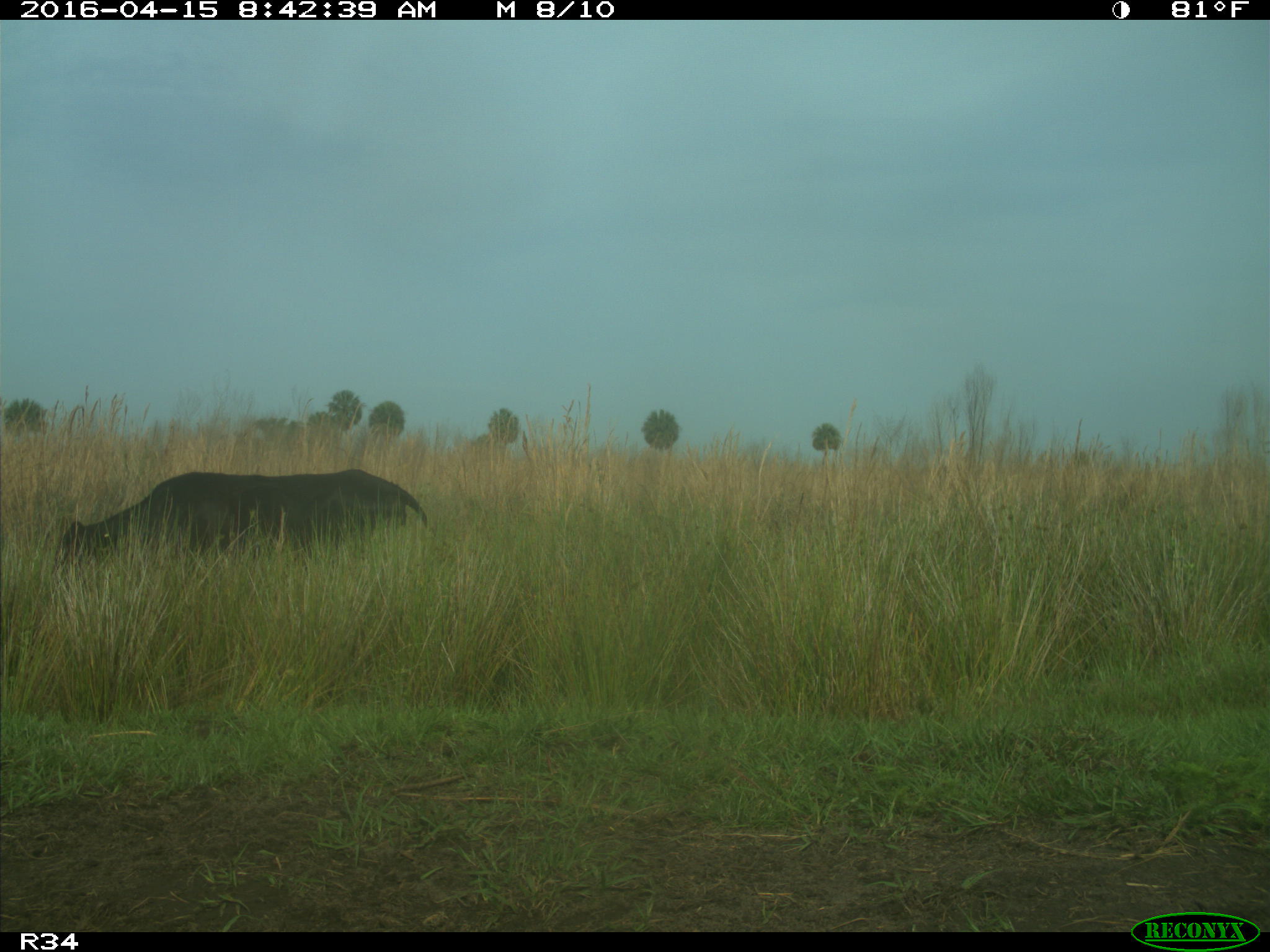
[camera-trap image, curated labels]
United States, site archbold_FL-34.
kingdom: Animalia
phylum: Chordata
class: Mammalia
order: Artiodactyla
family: Bovidae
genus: Bos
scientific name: Bos taurus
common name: domestic cow